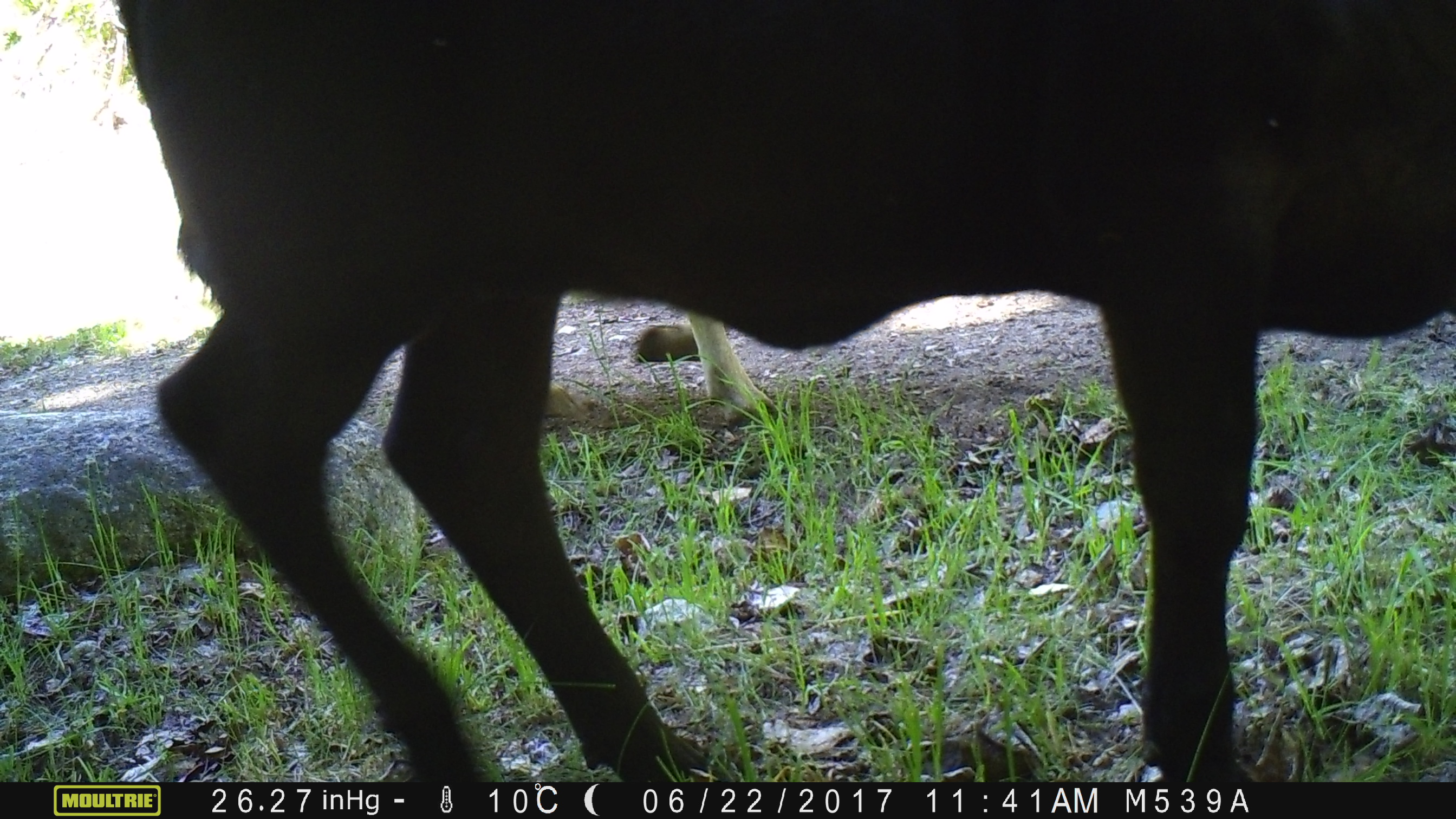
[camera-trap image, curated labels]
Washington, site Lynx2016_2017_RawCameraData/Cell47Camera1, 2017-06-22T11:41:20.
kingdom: Animalia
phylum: Chordata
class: Mammalia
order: Artiodactyla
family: Bovidae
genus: Bos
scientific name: Bos taurus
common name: domestic cattle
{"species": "domestic cattle (Bos taurus)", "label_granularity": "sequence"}